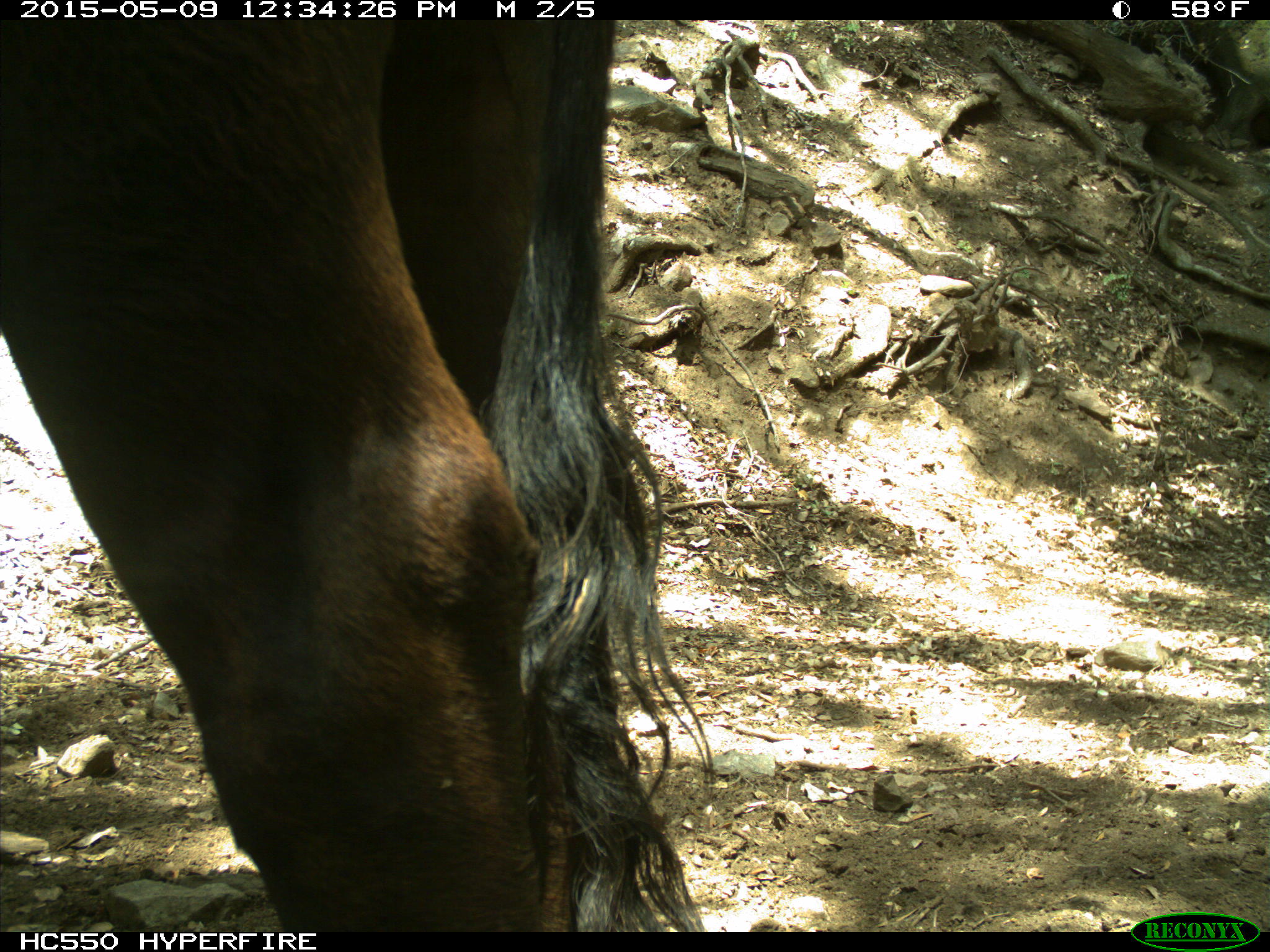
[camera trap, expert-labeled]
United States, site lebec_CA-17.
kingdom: Animalia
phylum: Chordata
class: Mammalia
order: Artiodactyla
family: Bovidae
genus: Bos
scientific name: Bos taurus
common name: domestic cow